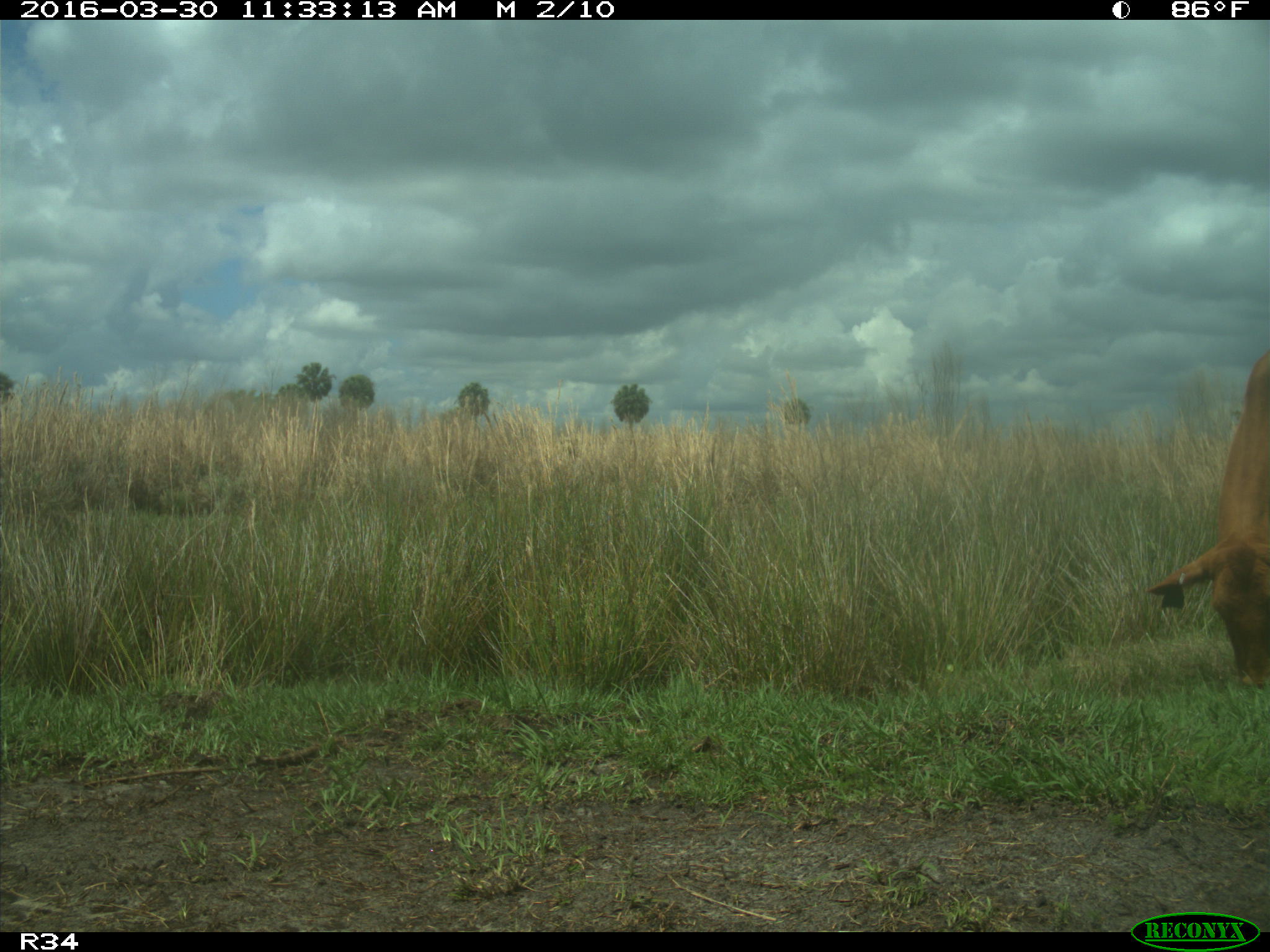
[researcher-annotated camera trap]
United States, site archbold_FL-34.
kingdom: Animalia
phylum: Chordata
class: Mammalia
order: Artiodactyla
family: Bovidae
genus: Bos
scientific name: Bos taurus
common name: domestic cow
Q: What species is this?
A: Bos taurus (domestic cow).